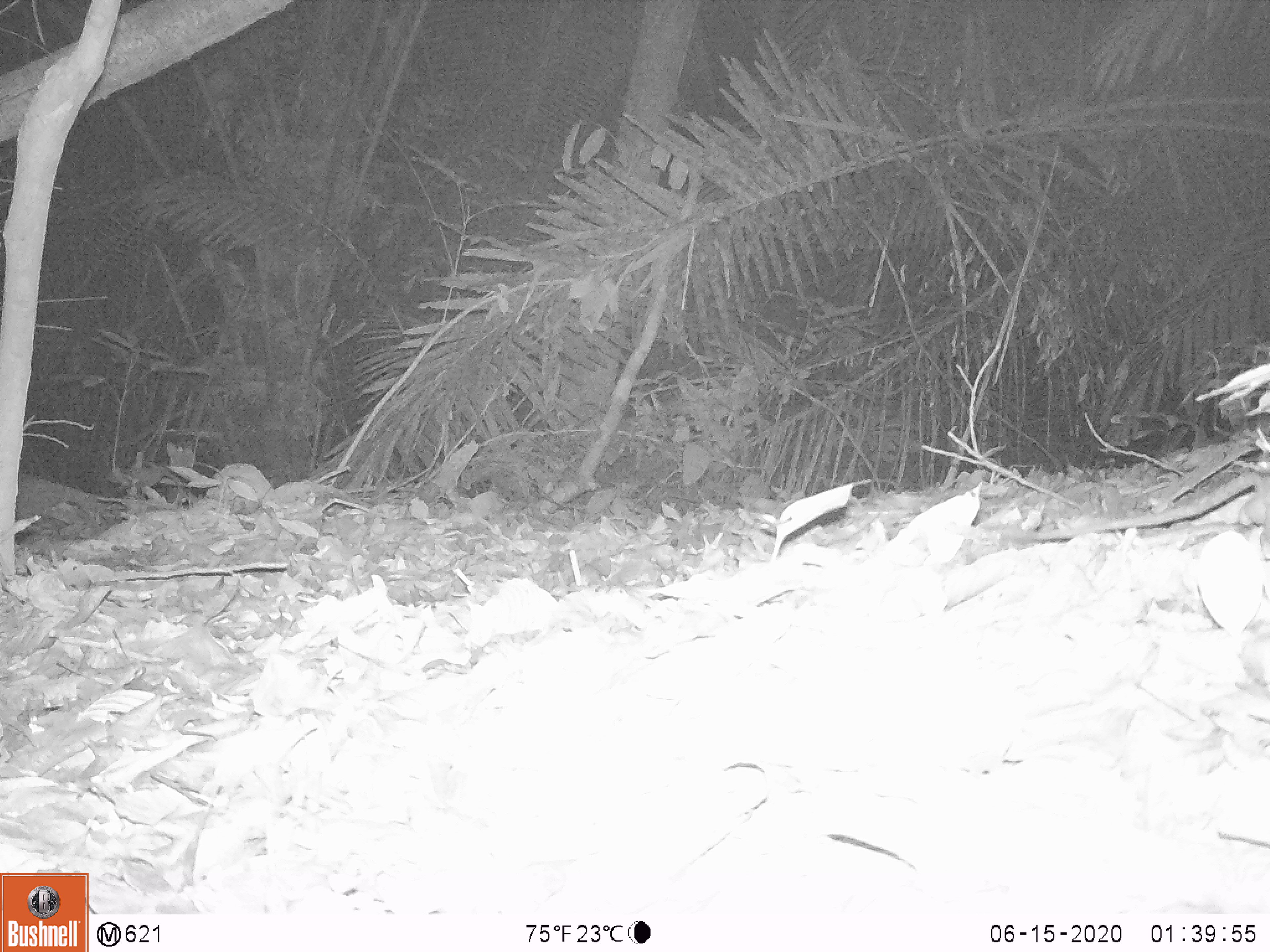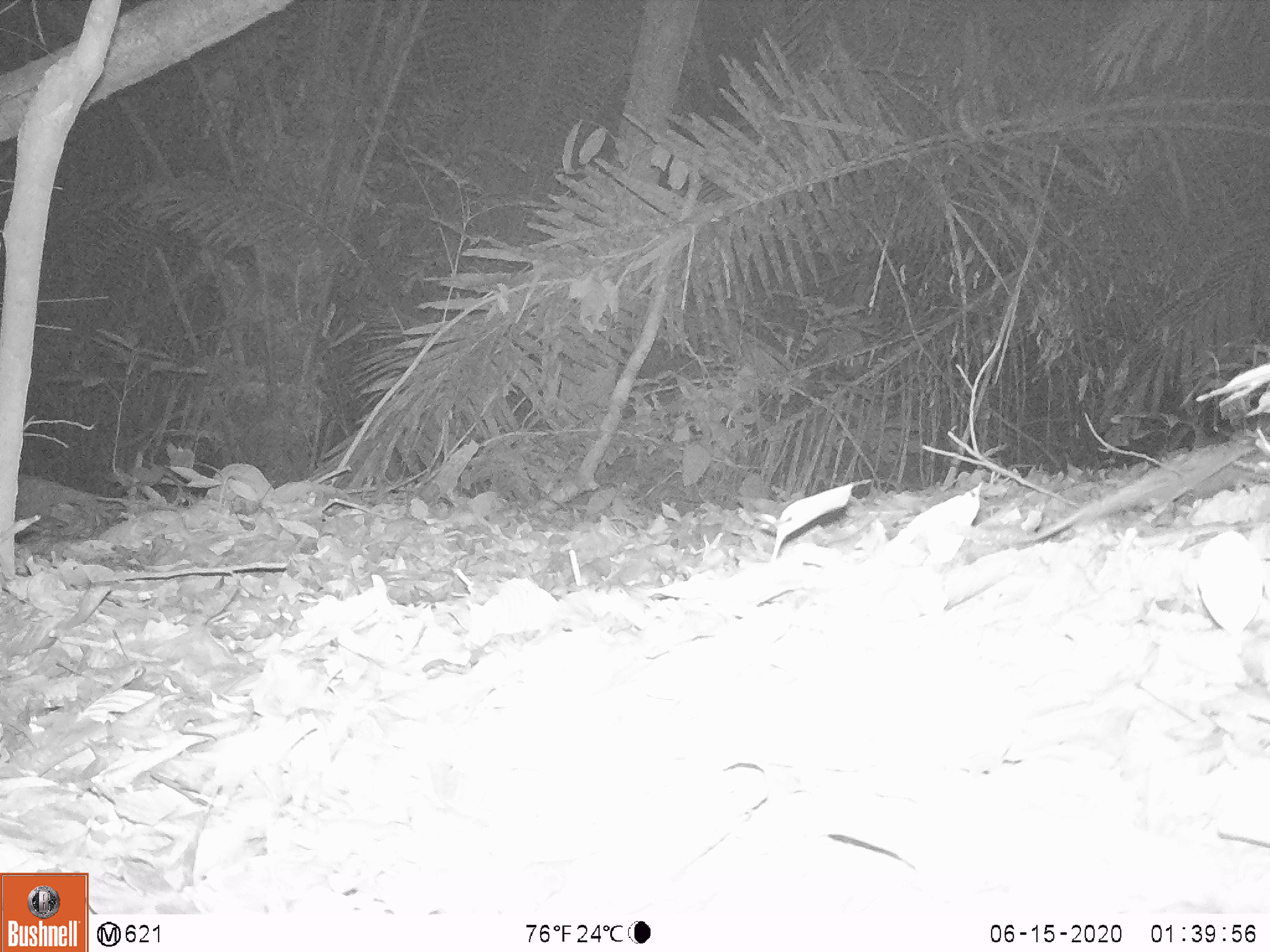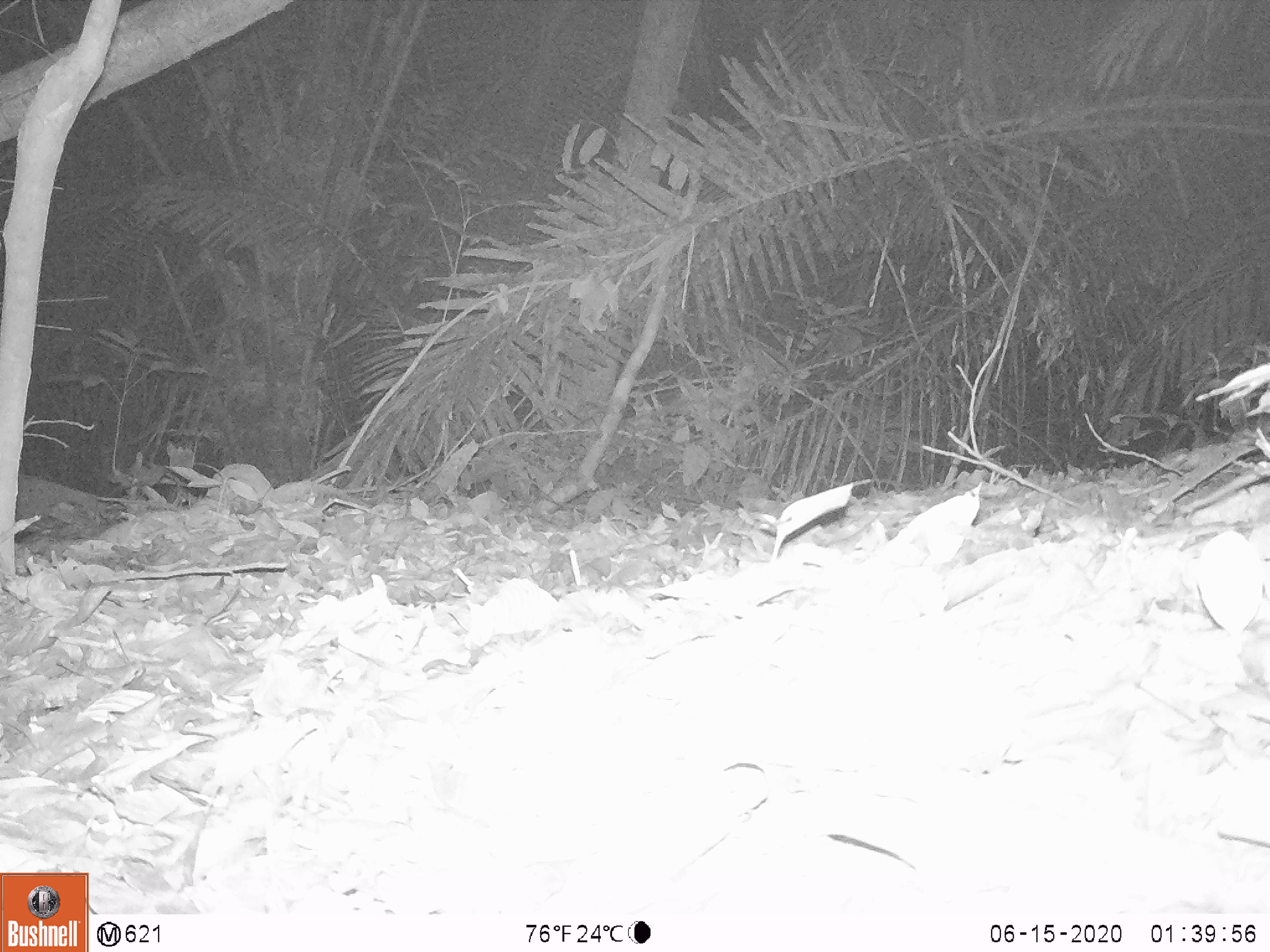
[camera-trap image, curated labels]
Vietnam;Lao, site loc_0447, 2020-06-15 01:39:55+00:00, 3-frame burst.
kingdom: Animalia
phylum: Chordata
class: Mammalia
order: Rodentia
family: Muridae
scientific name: Muridae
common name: old-world mice and rats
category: unidentified murid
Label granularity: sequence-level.